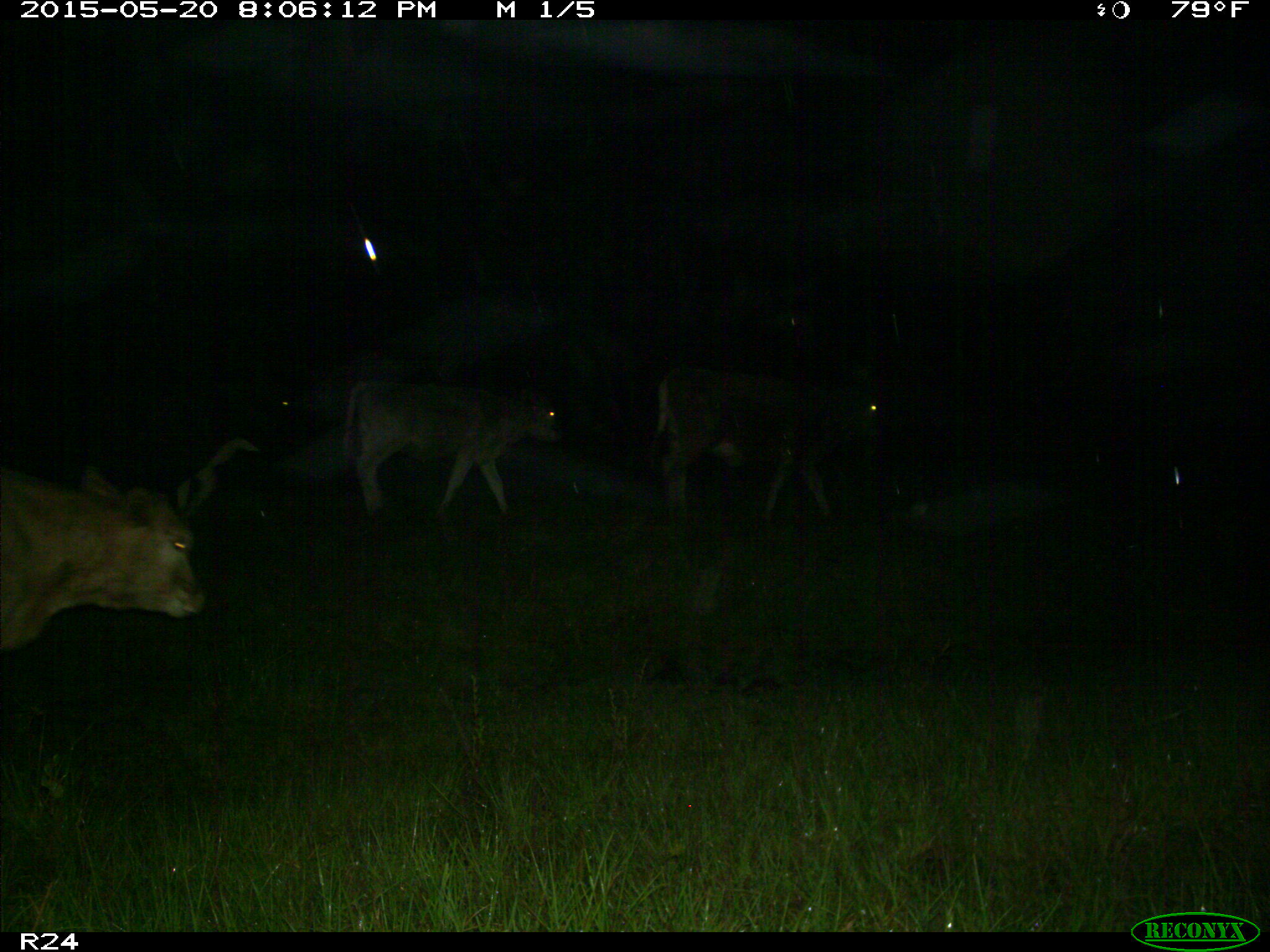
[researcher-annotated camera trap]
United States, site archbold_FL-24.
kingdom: Animalia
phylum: Chordata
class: Mammalia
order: Artiodactyla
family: Bovidae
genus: Bos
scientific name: Bos taurus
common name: domestic cow